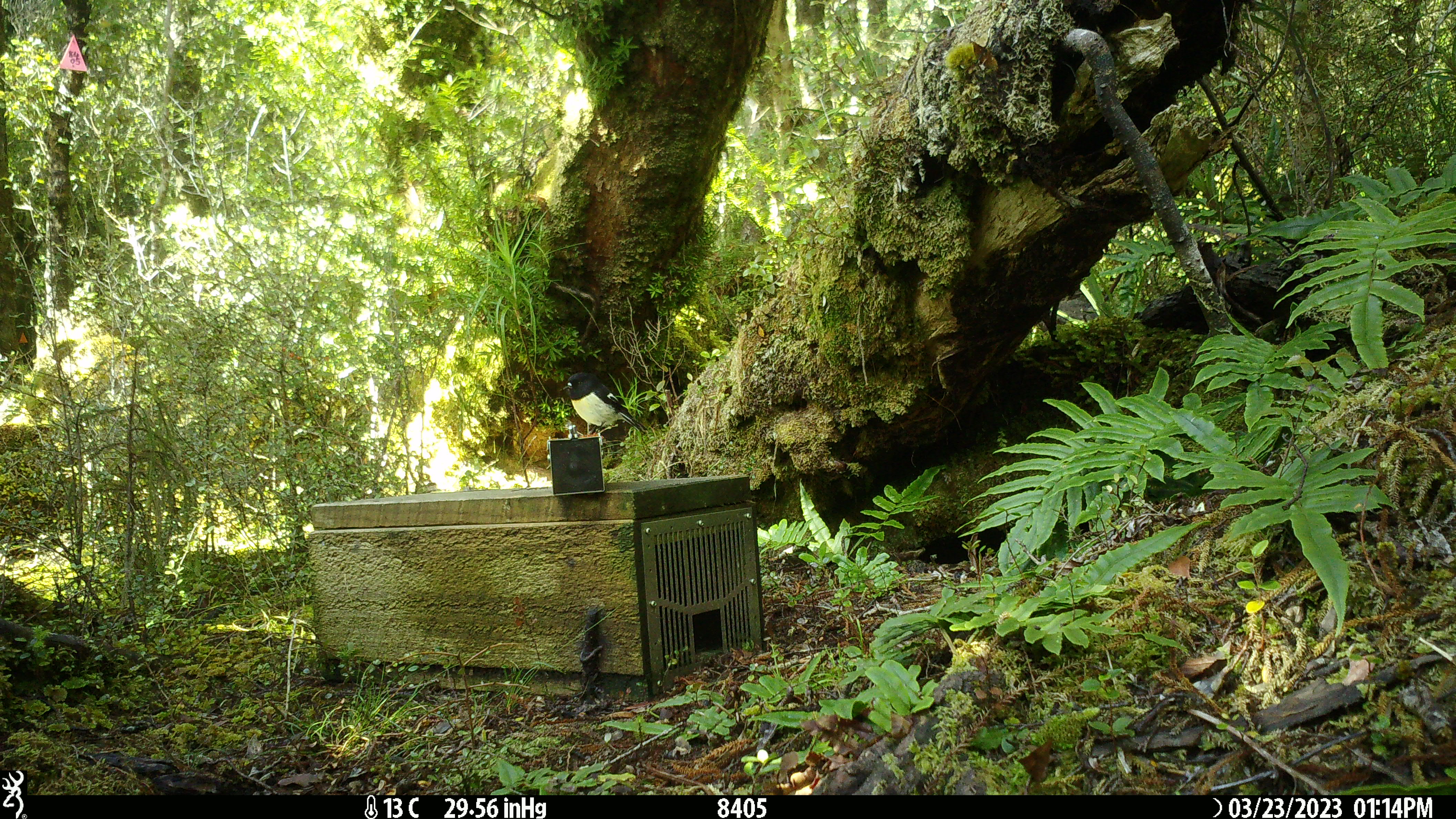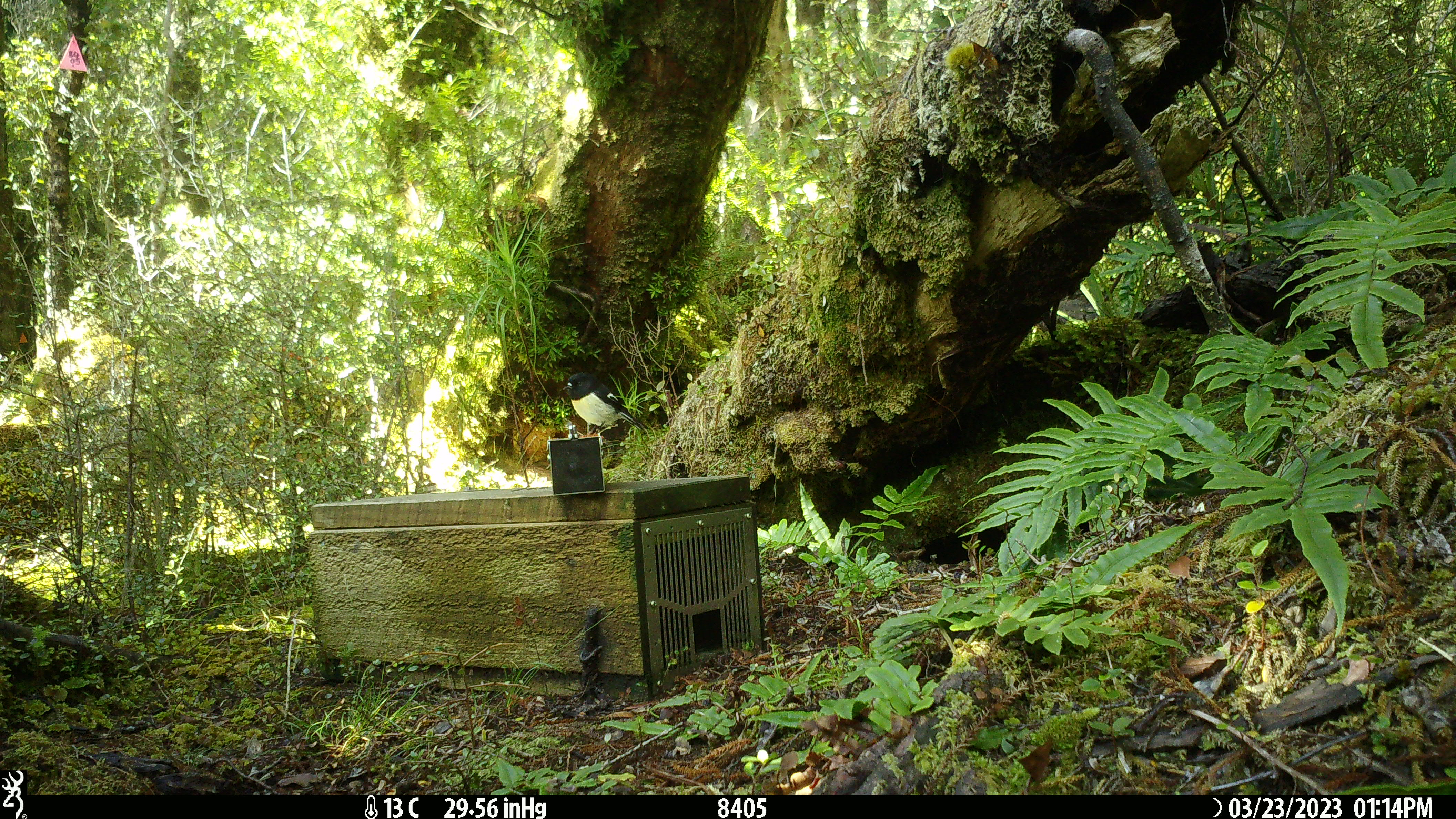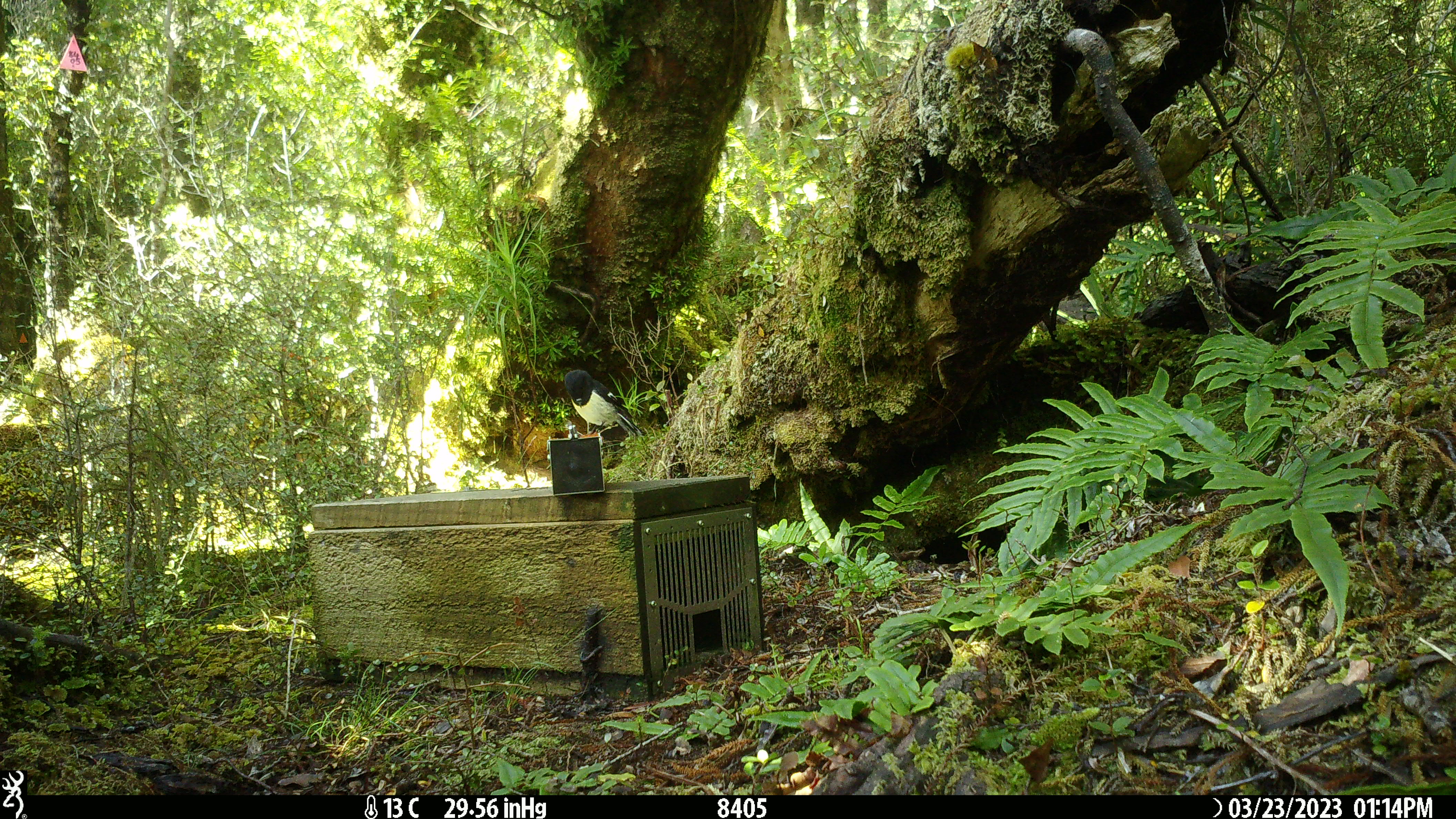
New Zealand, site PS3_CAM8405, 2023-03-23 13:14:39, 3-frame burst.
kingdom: Animalia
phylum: Chordata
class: Aves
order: Passeriformes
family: Petroicidae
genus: Petroica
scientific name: Petroica macrocephala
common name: tomtit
Tomtit (Petroica macrocephala).